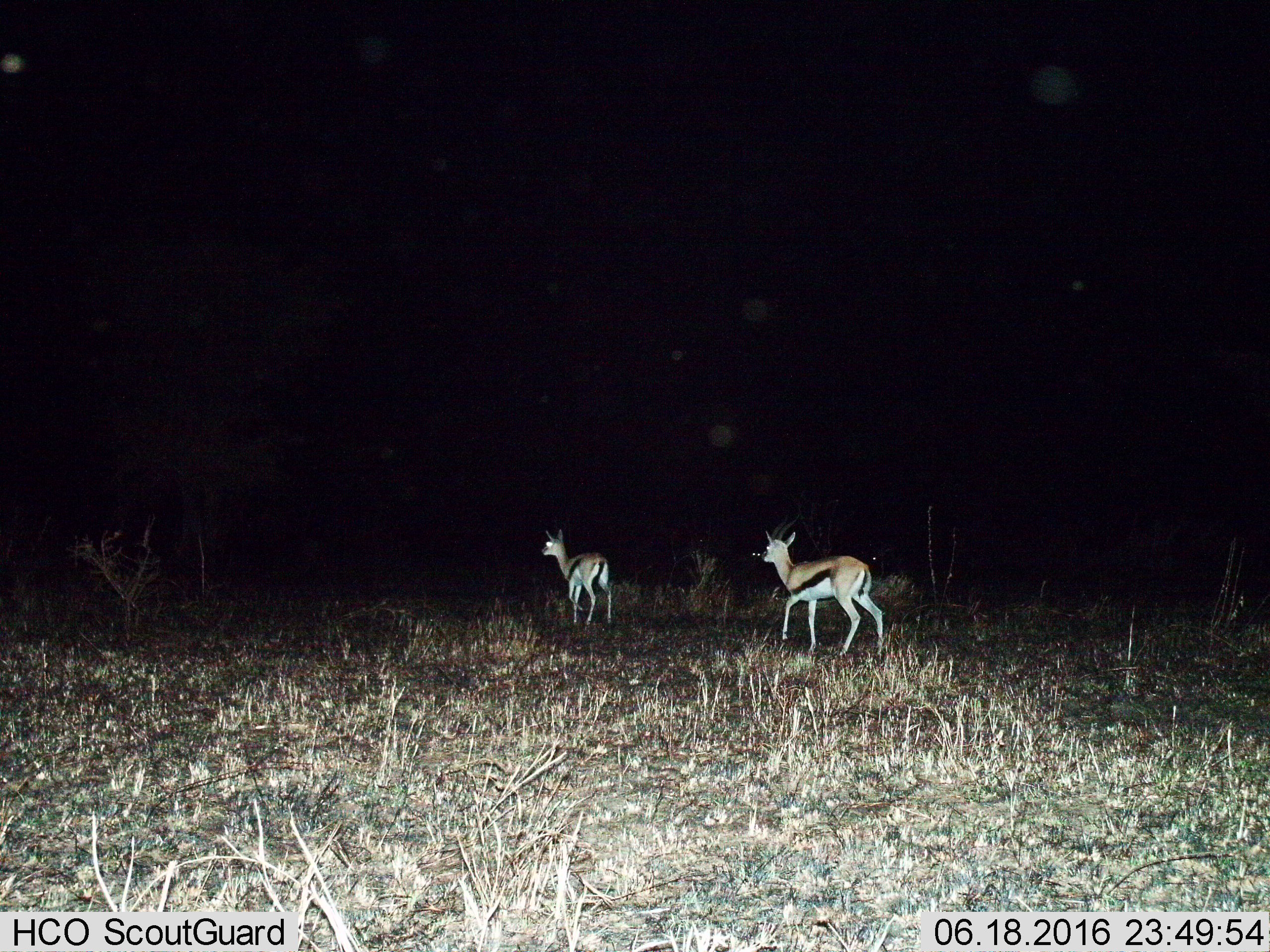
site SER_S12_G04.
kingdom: Animalia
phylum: Chordata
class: Mammalia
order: Artiodactyla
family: Bovidae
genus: Eudorcas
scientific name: Eudorcas thomsonii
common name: thomson's gazelle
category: gazellethomsons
Gazellethomsons (thomson's gazelle) (Eudorcas thomsonii), count 2. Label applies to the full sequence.